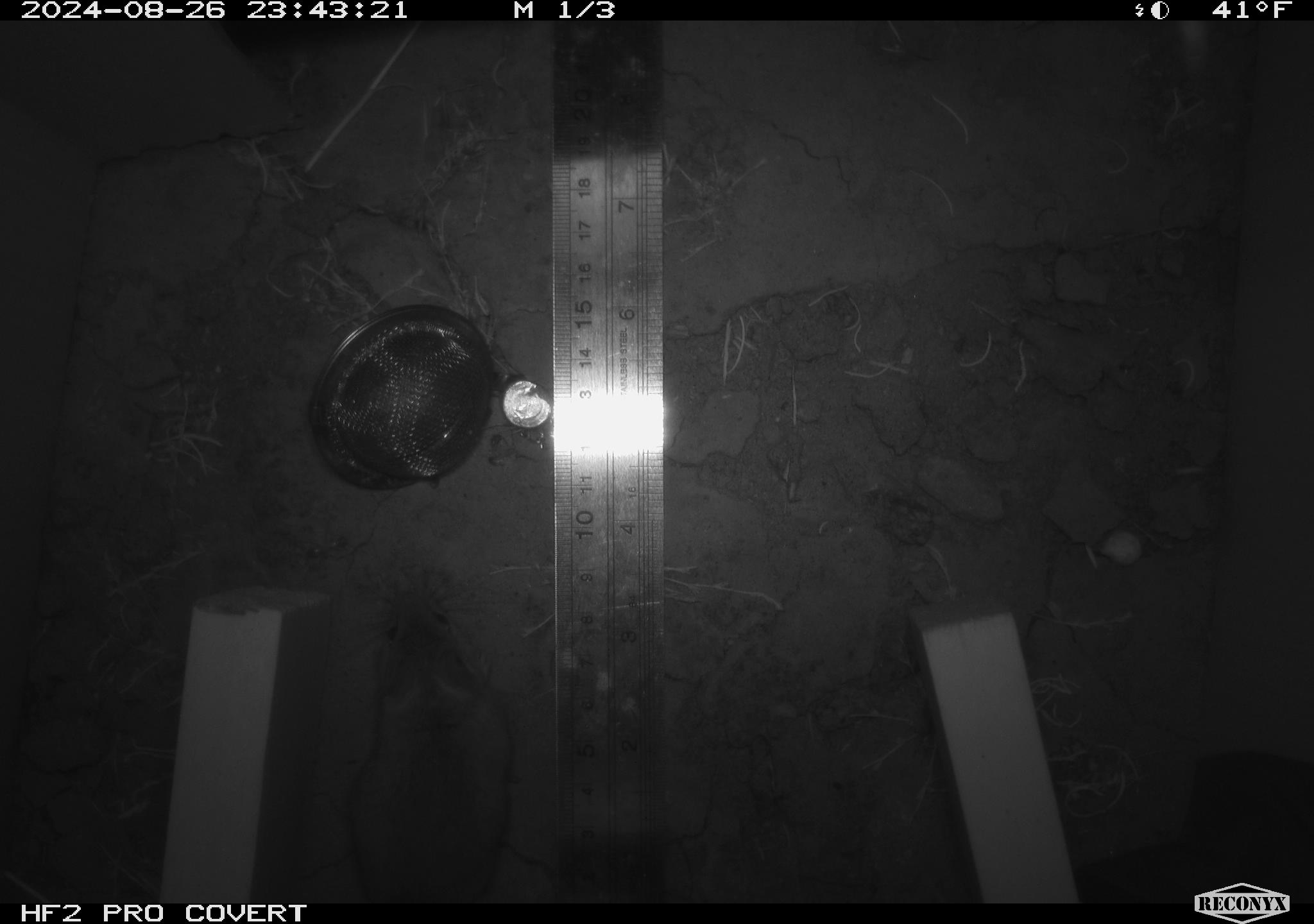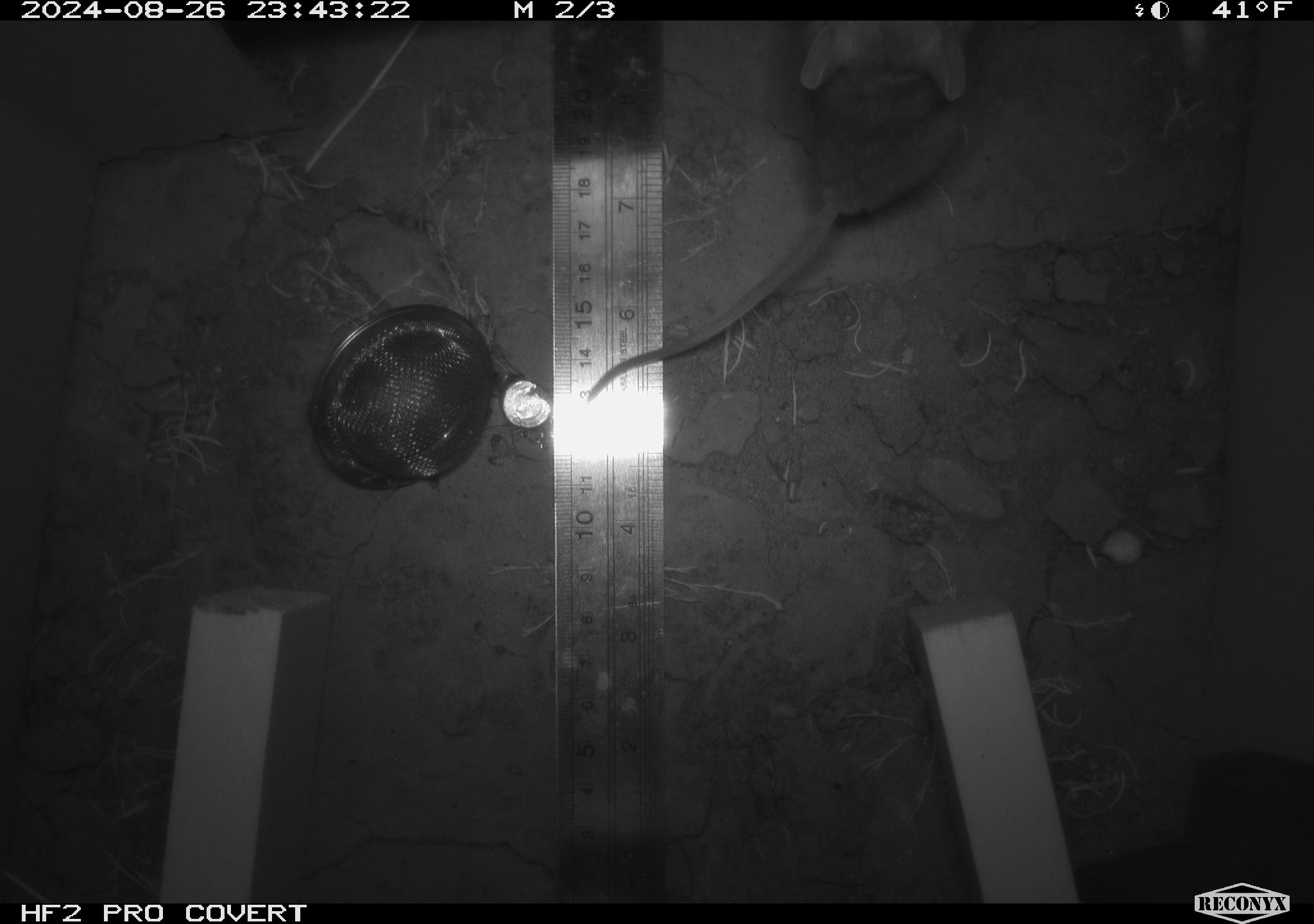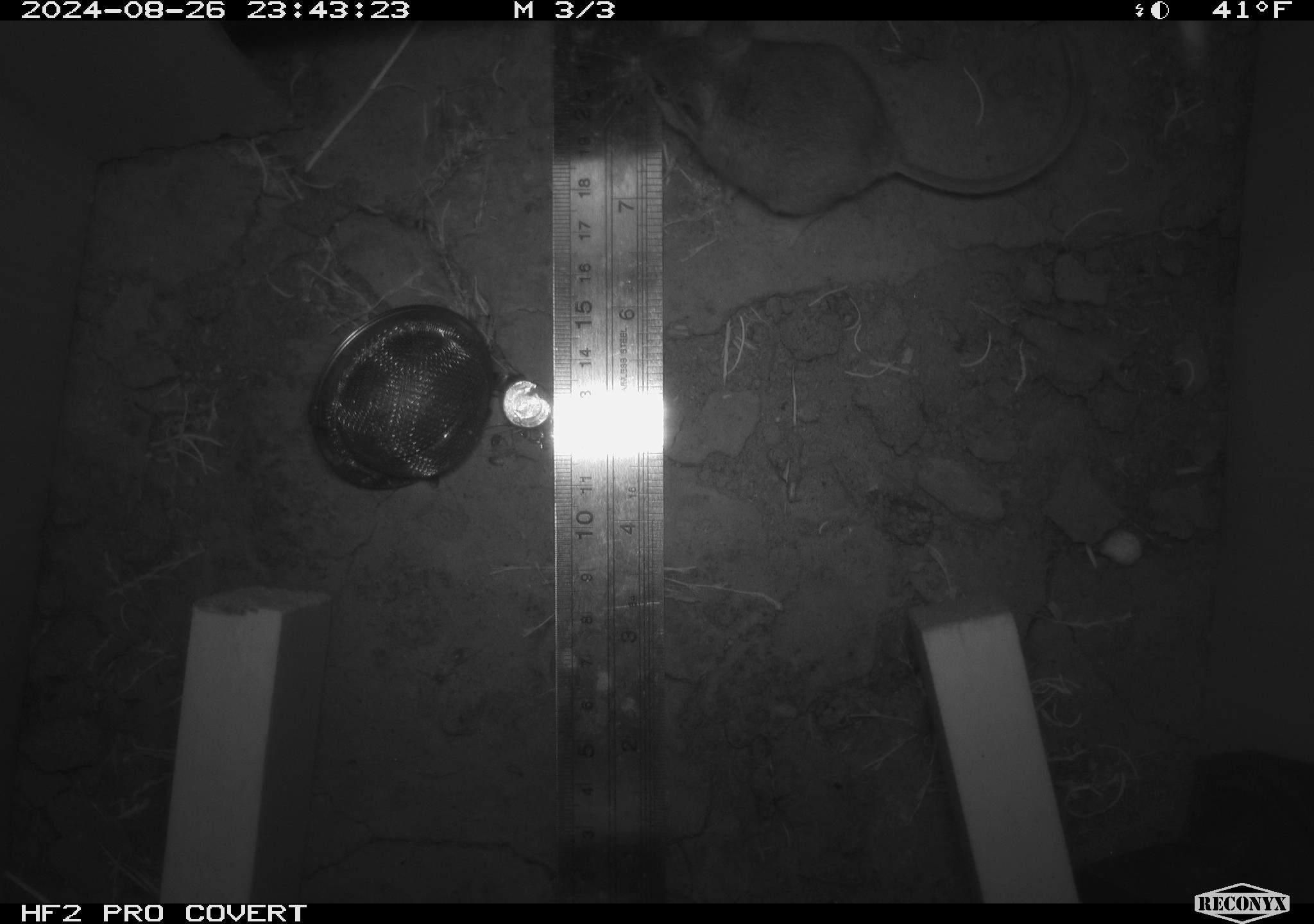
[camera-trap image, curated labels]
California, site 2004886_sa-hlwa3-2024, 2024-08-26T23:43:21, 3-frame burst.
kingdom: Animalia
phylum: Chordata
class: Mammalia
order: Rodentia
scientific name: Rodentia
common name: mouse species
Mouse species (Rodentia).